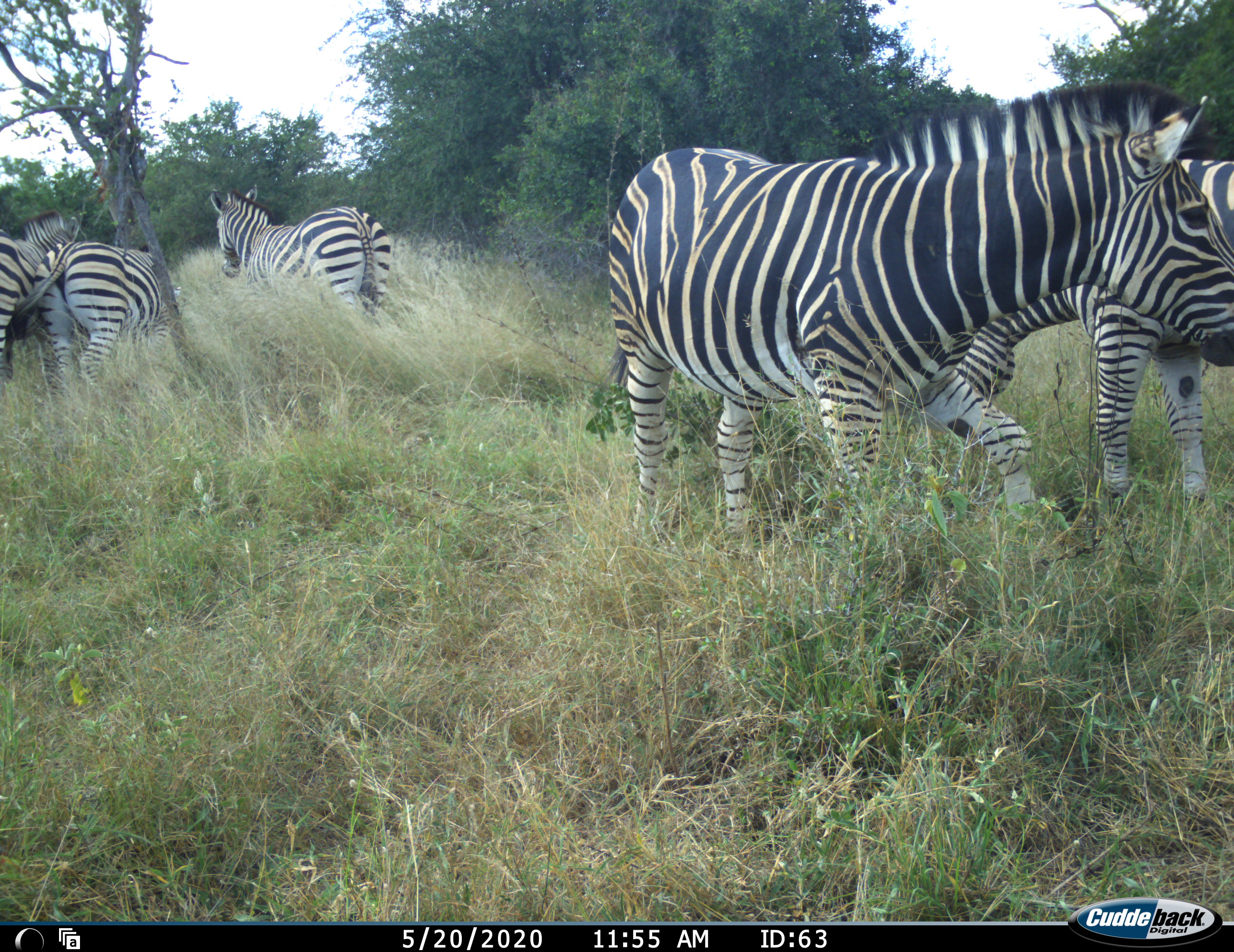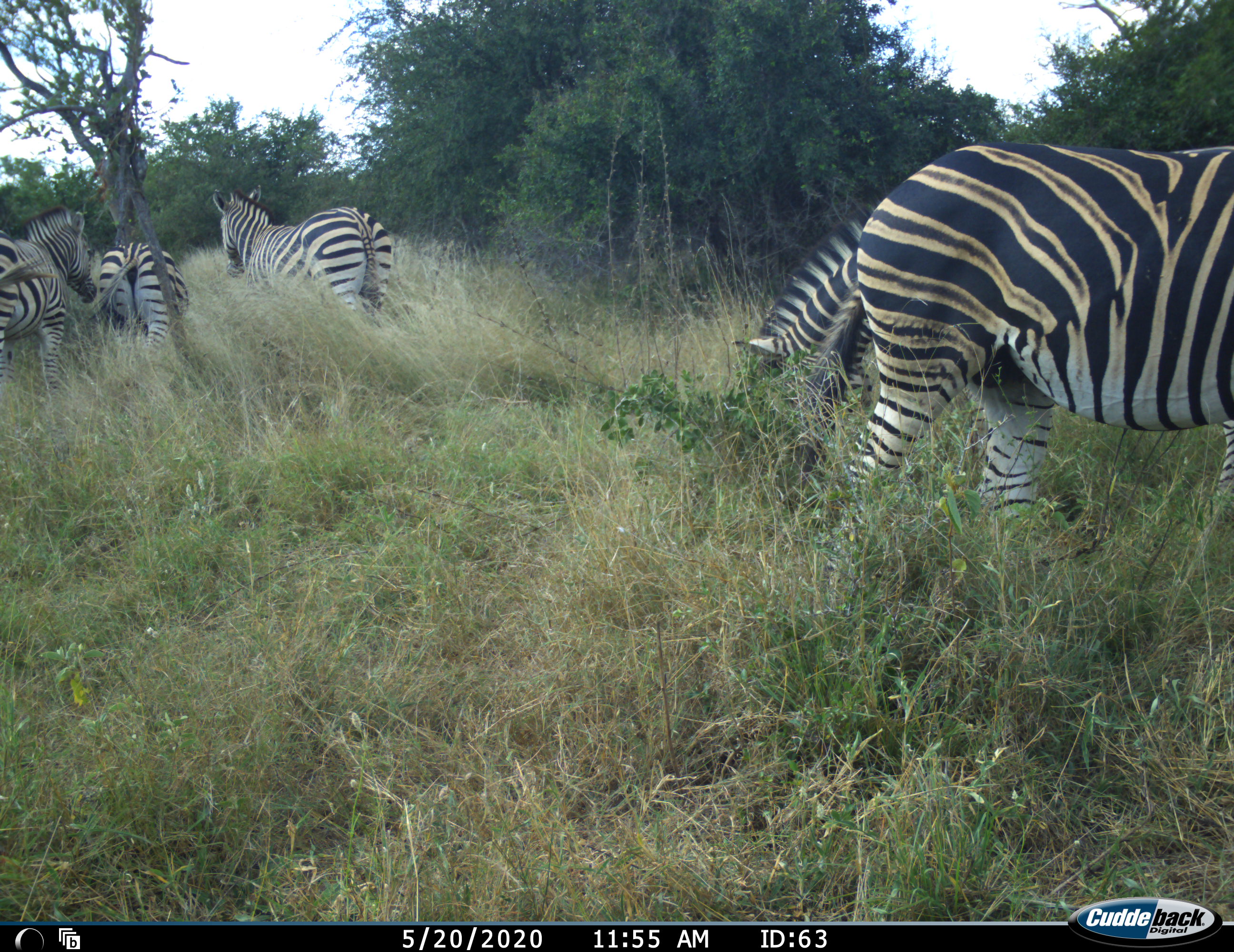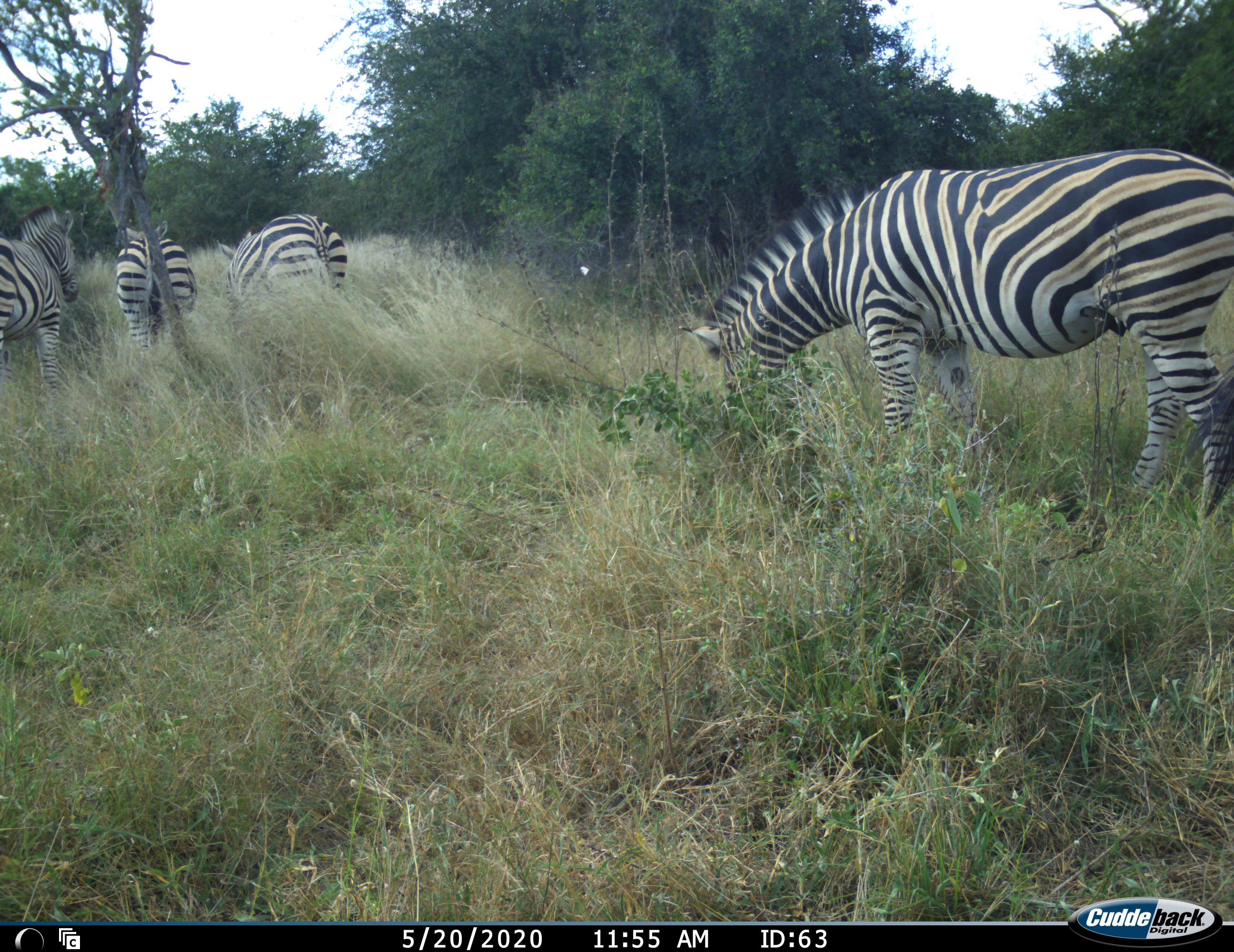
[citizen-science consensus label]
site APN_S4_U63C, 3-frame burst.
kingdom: Animalia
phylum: Chordata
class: Mammalia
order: Perissodactyla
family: Equidae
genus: Equus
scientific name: Equus quagga burchellii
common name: burchell's zebra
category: zebraburchells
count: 5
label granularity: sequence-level